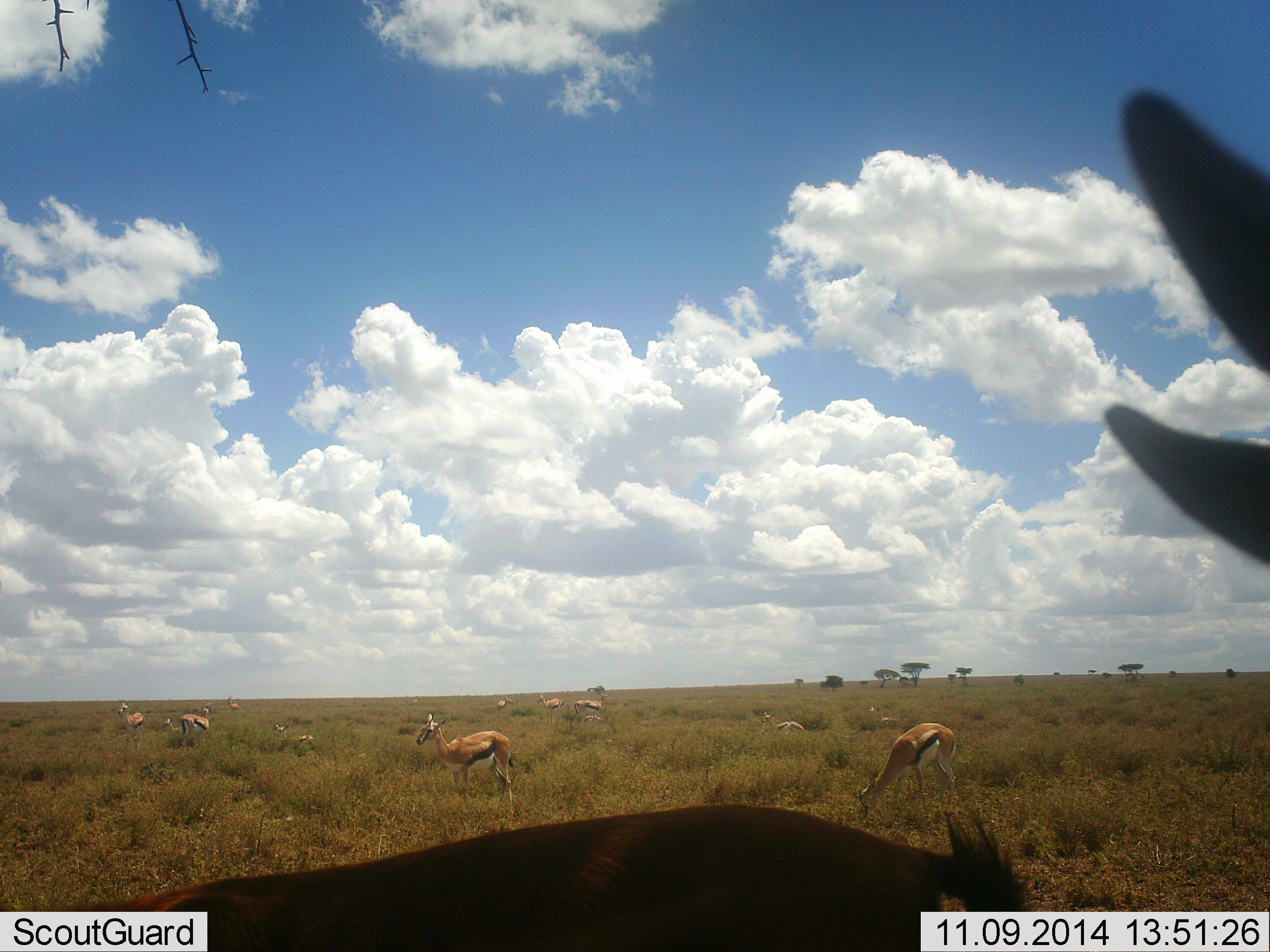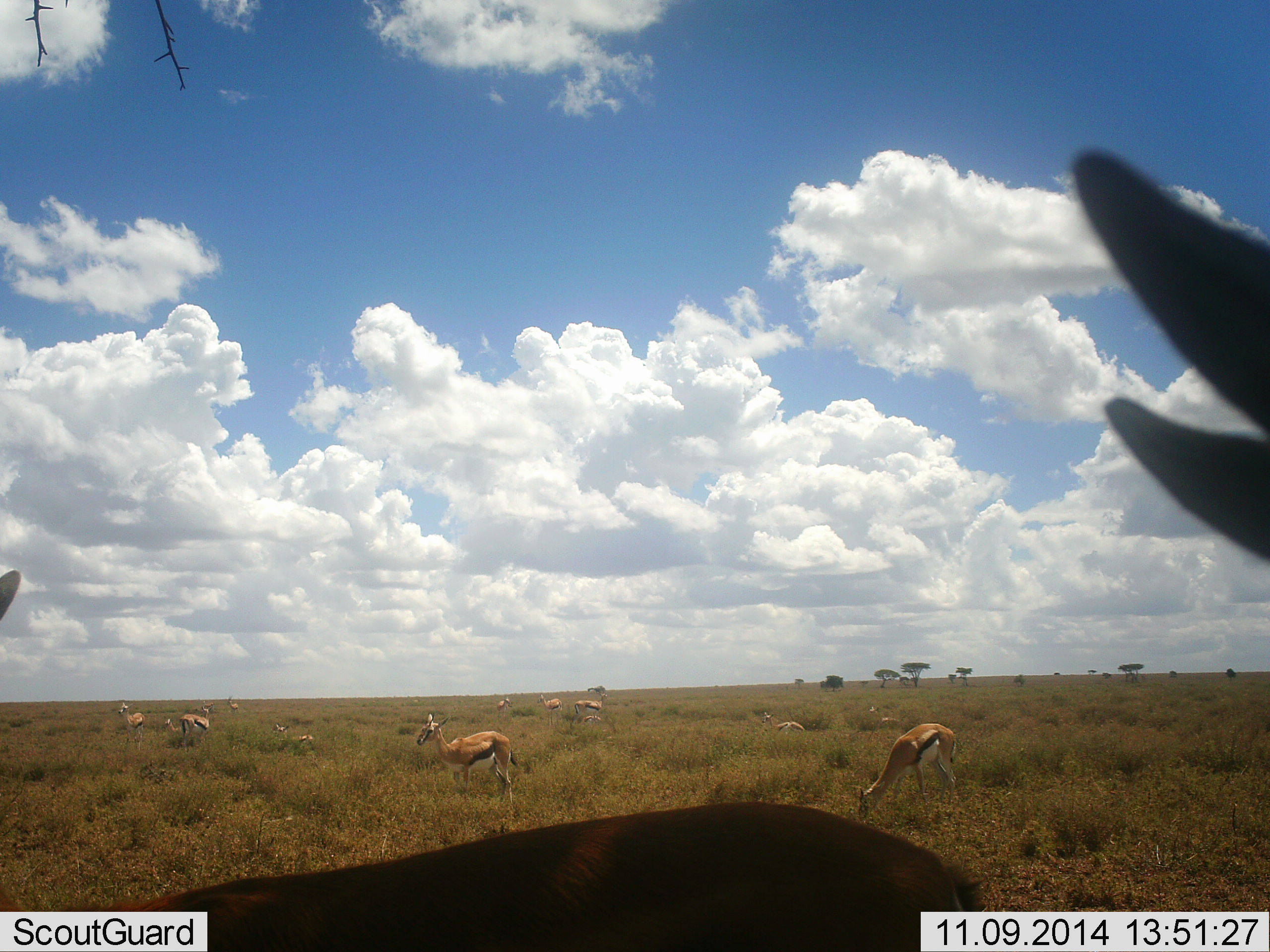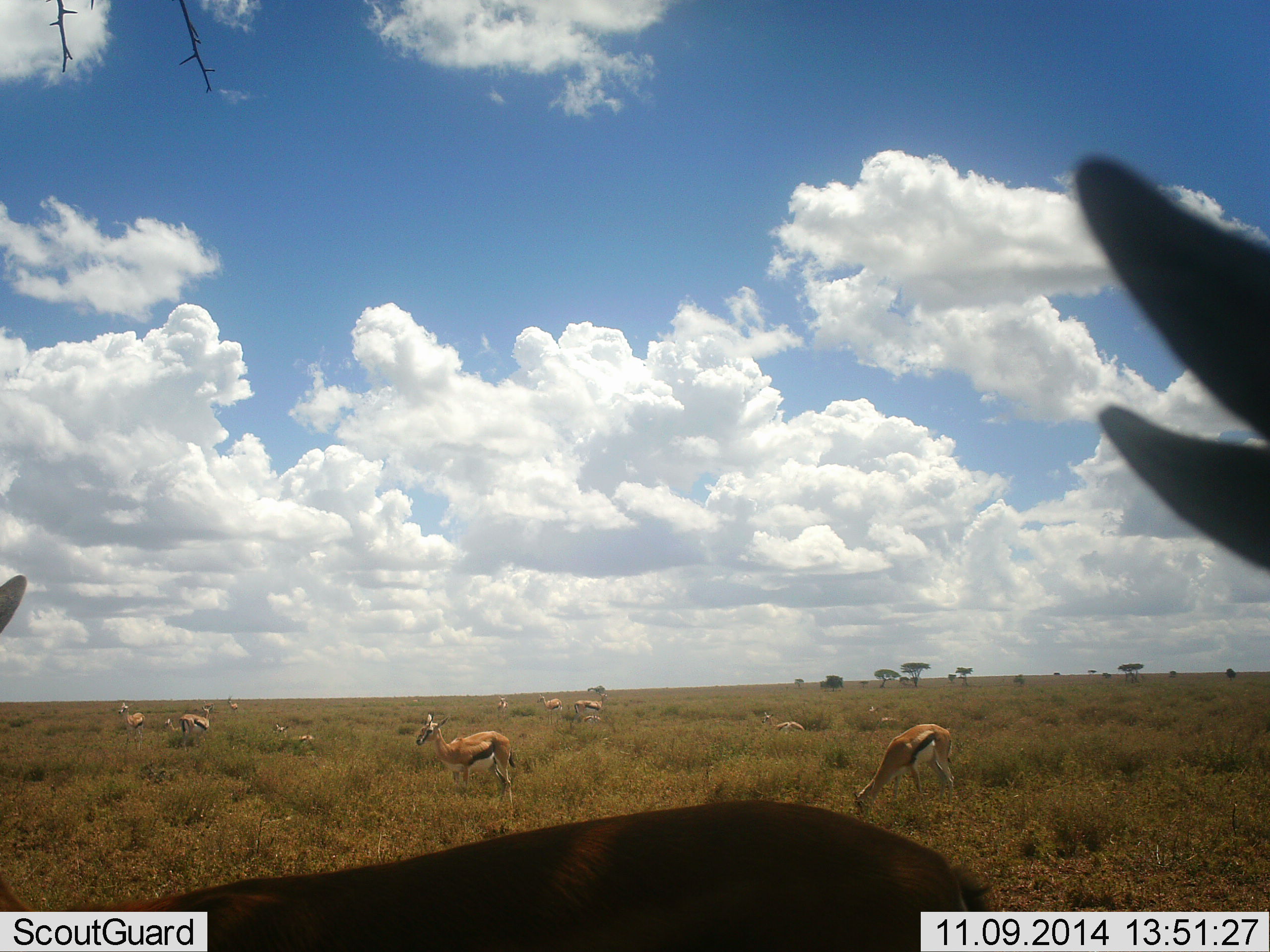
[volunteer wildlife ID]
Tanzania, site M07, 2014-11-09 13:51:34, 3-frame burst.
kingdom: Animalia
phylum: Chordata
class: Mammalia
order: Artiodactyla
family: Bovidae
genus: Eudorcas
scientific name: Eudorcas thomsonii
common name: thomson's gazelle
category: gazellethomsons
Gazellethomsons (thomson's gazelle) (Eudorcas thomsonii), count 11-50. Behavior (volunteer vote fractions): standing 60%, resting 10%, moving 0%, interacting 0%. Young present (vote fraction): 0%. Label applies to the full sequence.